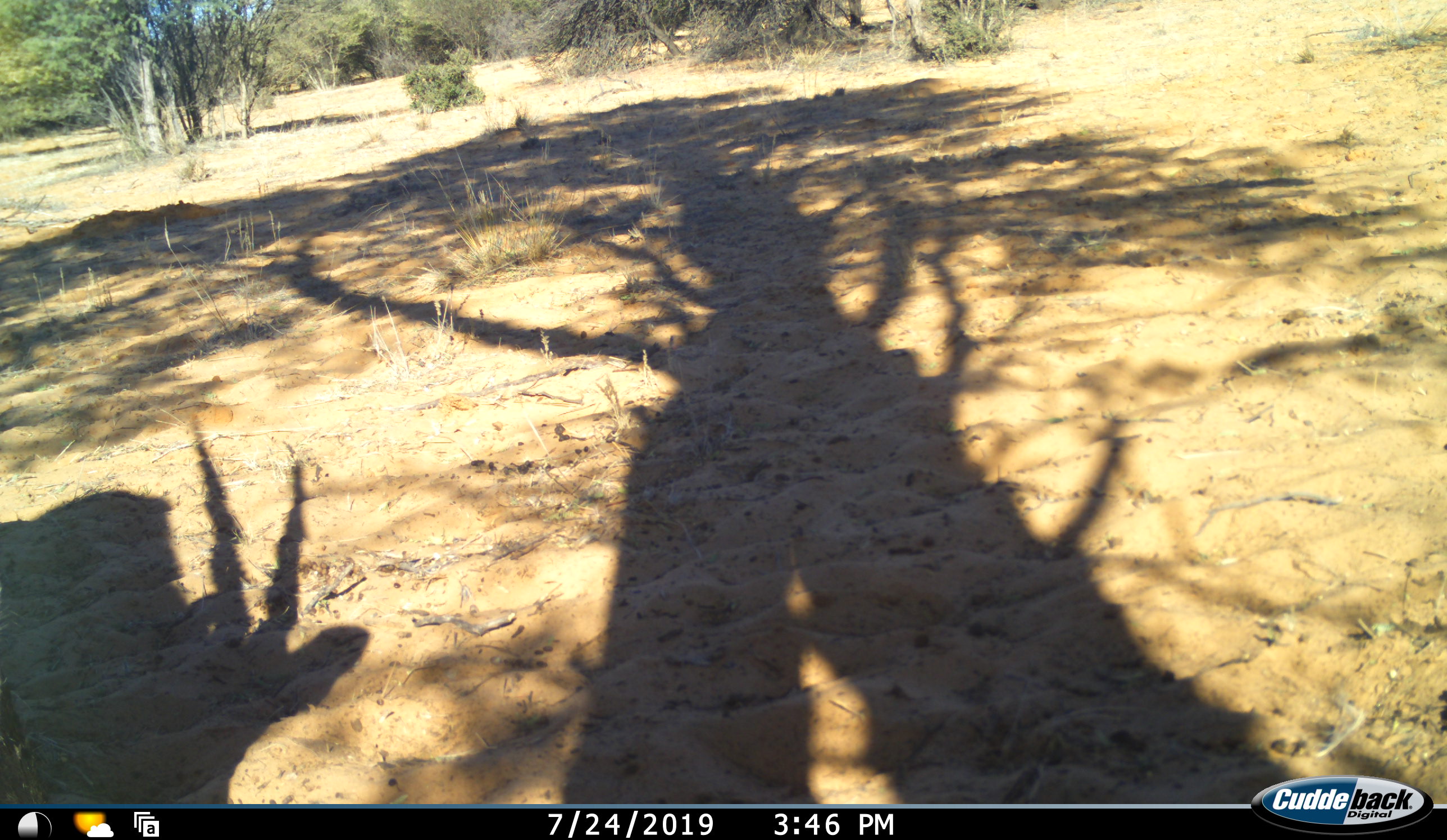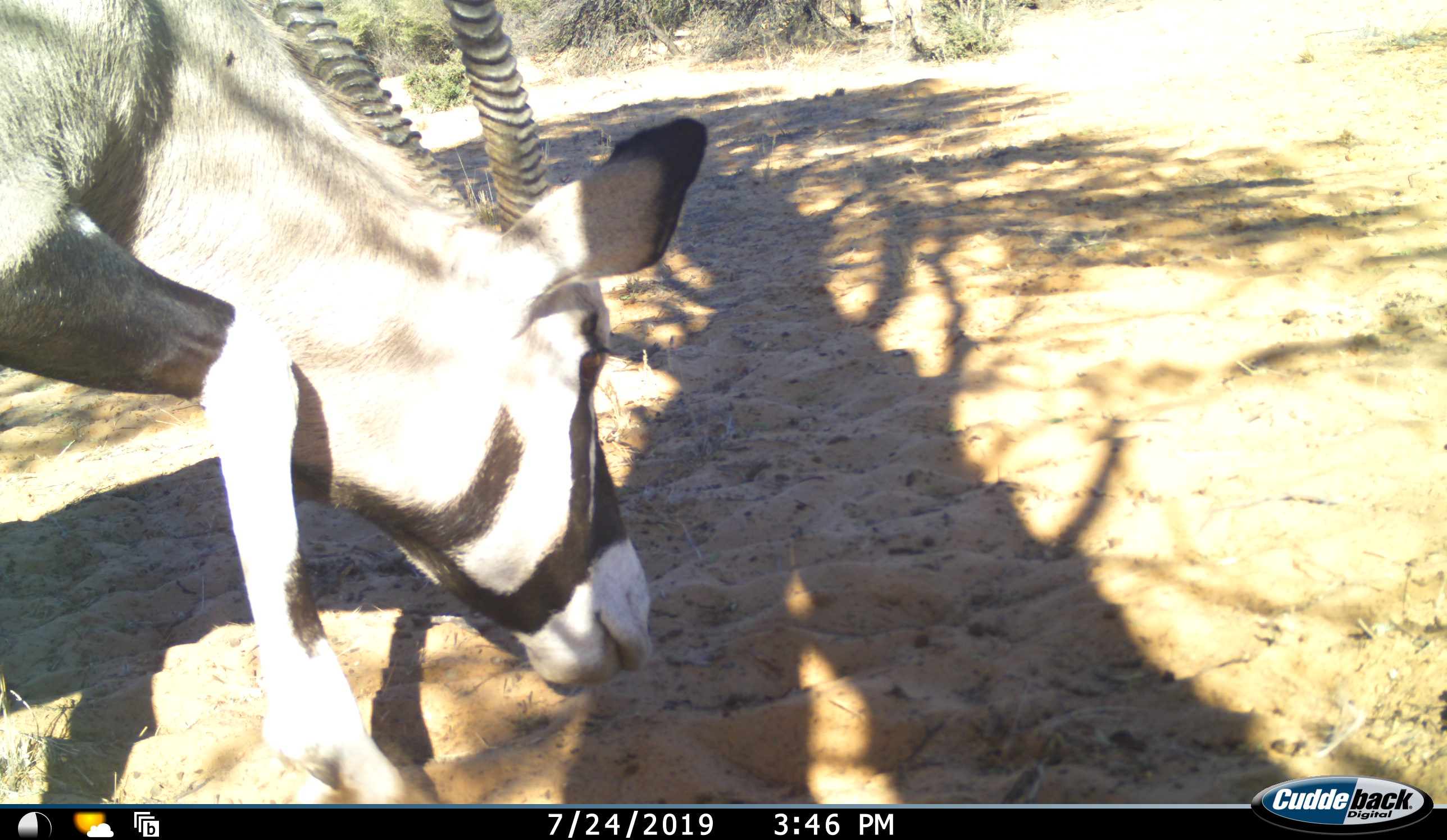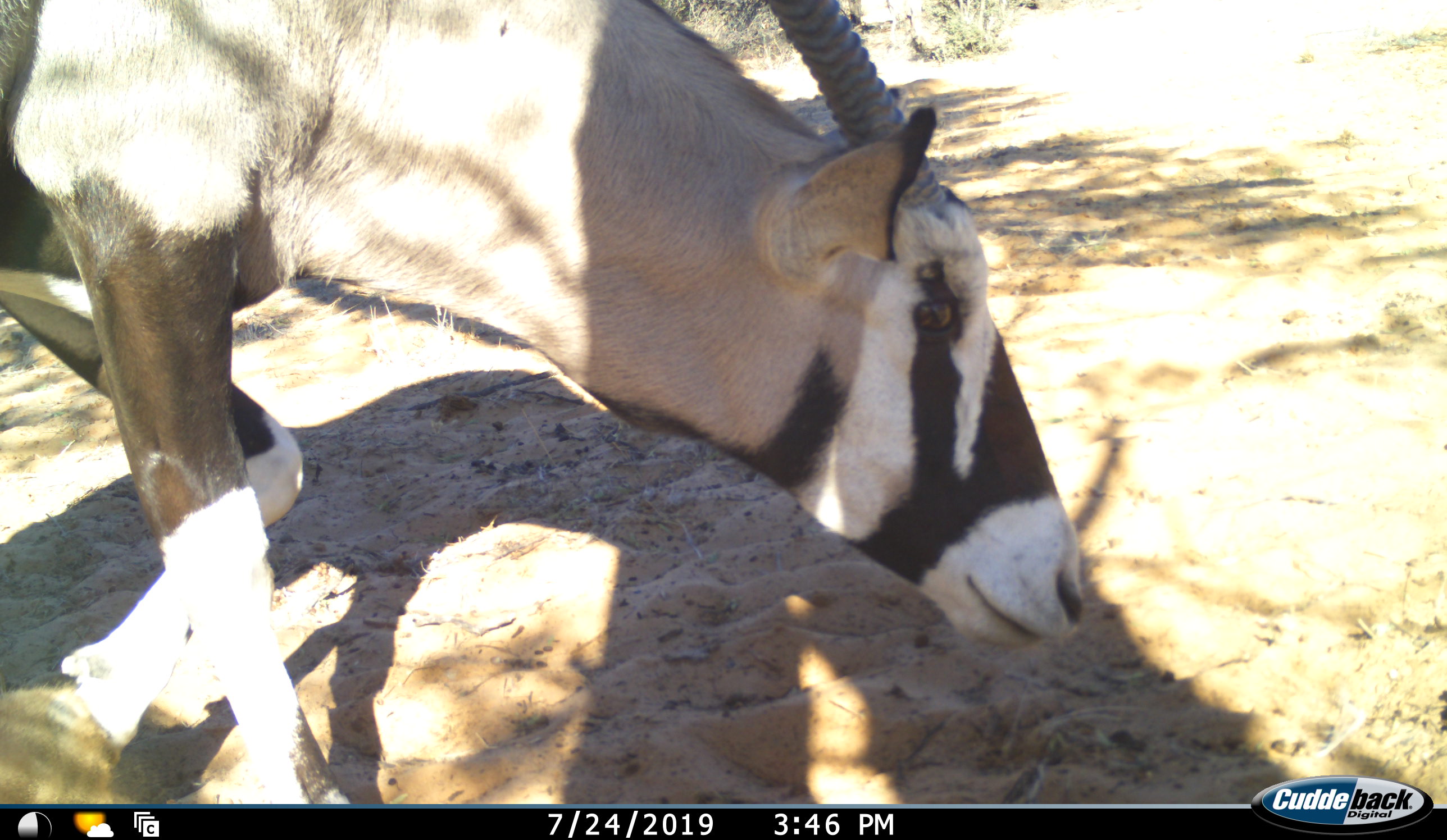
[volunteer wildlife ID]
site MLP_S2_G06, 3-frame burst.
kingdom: Animalia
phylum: Chordata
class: Mammalia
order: Artiodactyla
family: Bovidae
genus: Oryx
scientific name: Oryx gazella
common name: gemsbok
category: oryx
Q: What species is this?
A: Oryx (gemsbok) (Oryx gazella).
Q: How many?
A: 1.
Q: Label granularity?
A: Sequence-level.